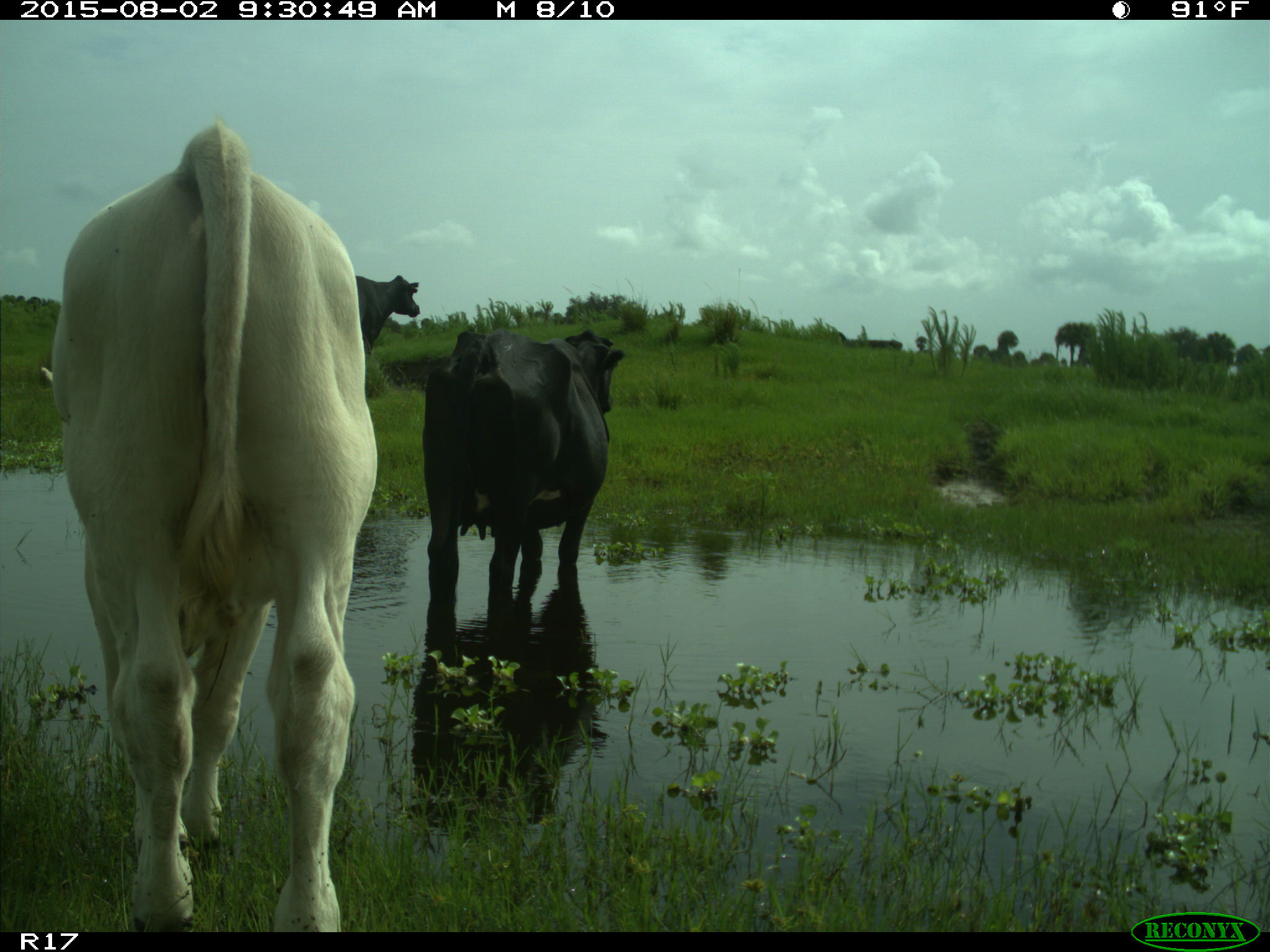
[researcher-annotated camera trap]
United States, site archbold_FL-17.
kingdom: Animalia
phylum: Chordata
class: Mammalia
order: Artiodactyla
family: Bovidae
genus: Bos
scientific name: Bos taurus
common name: domestic cow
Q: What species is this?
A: Bos taurus (domestic cow).